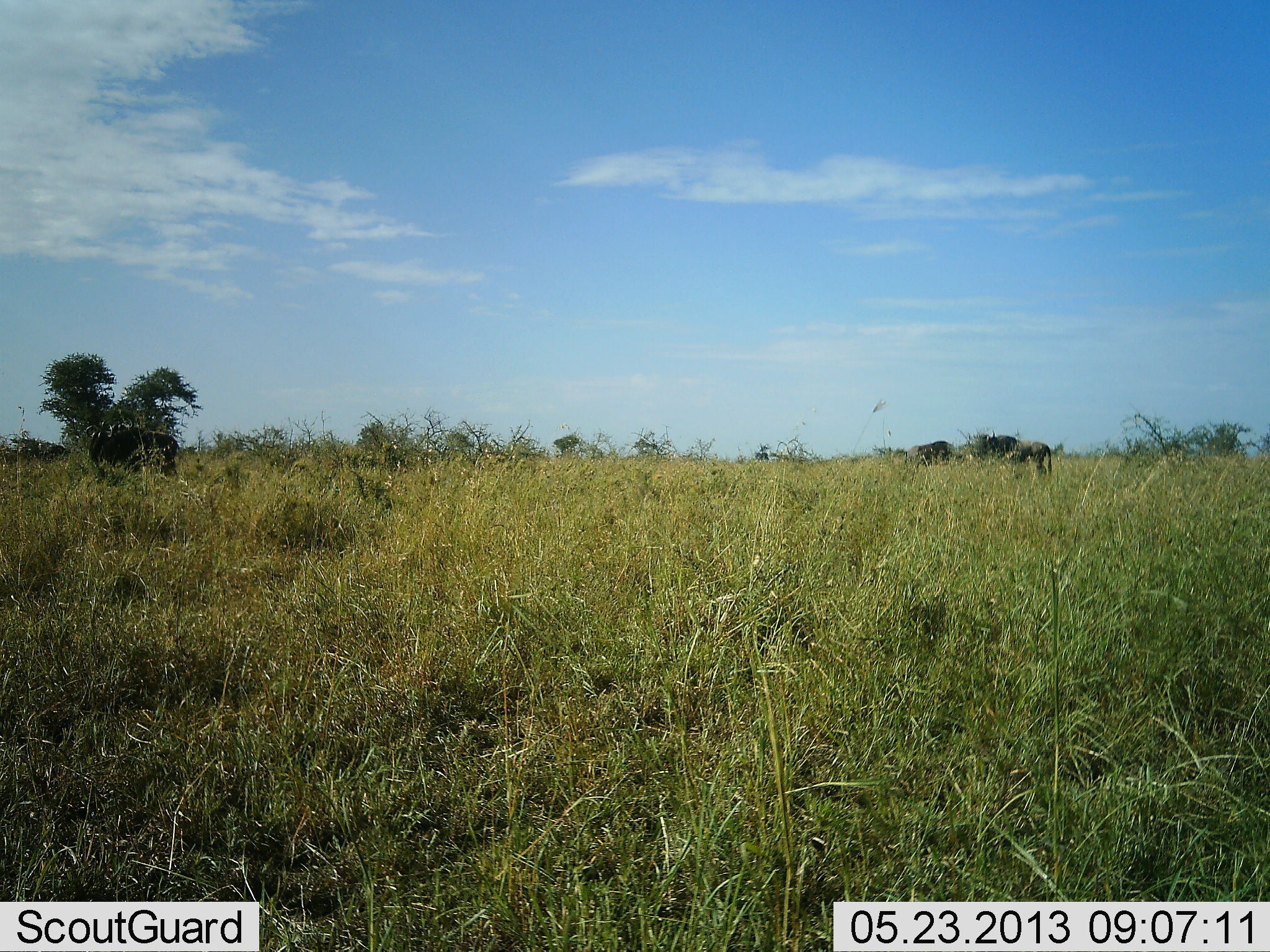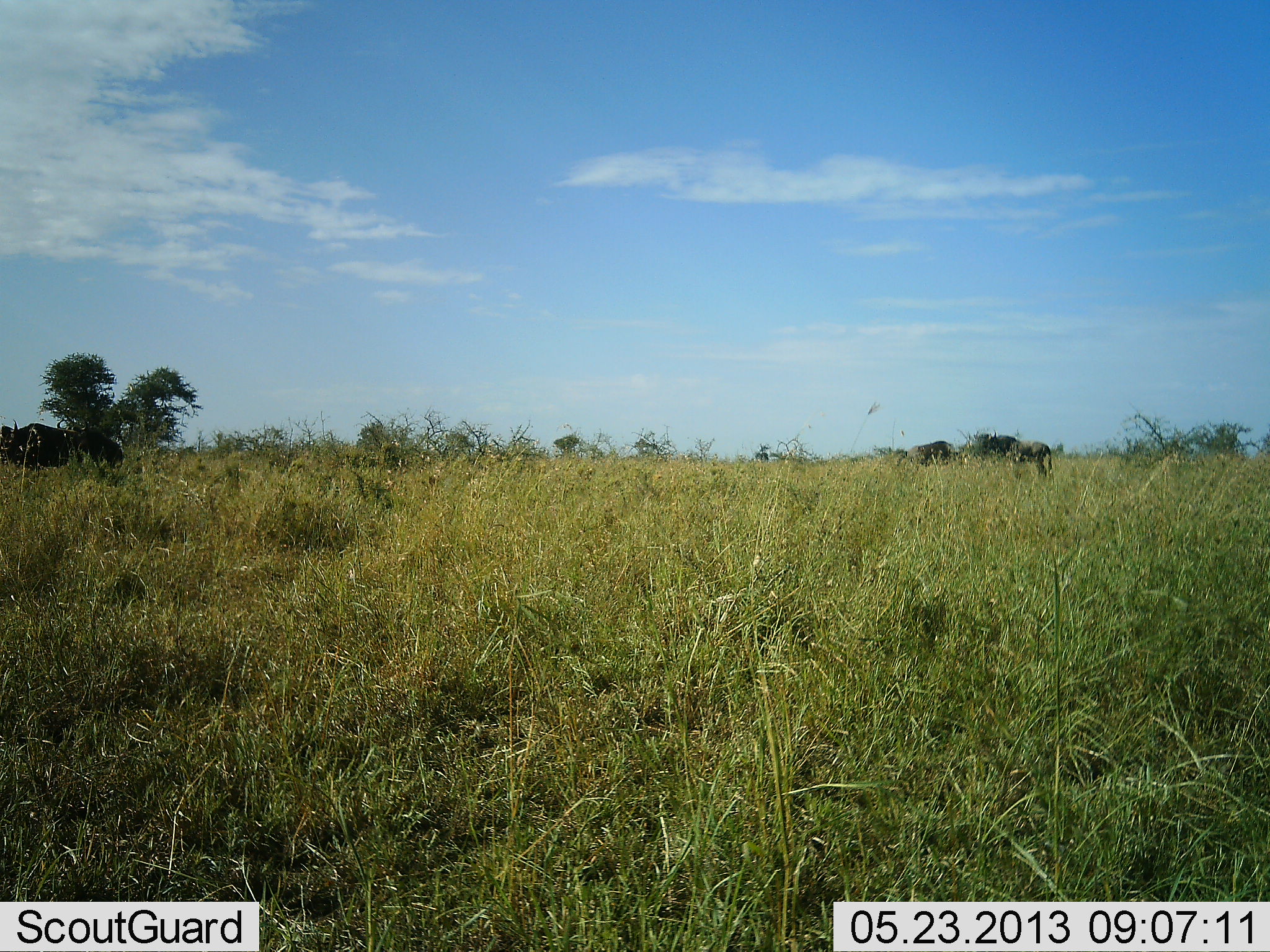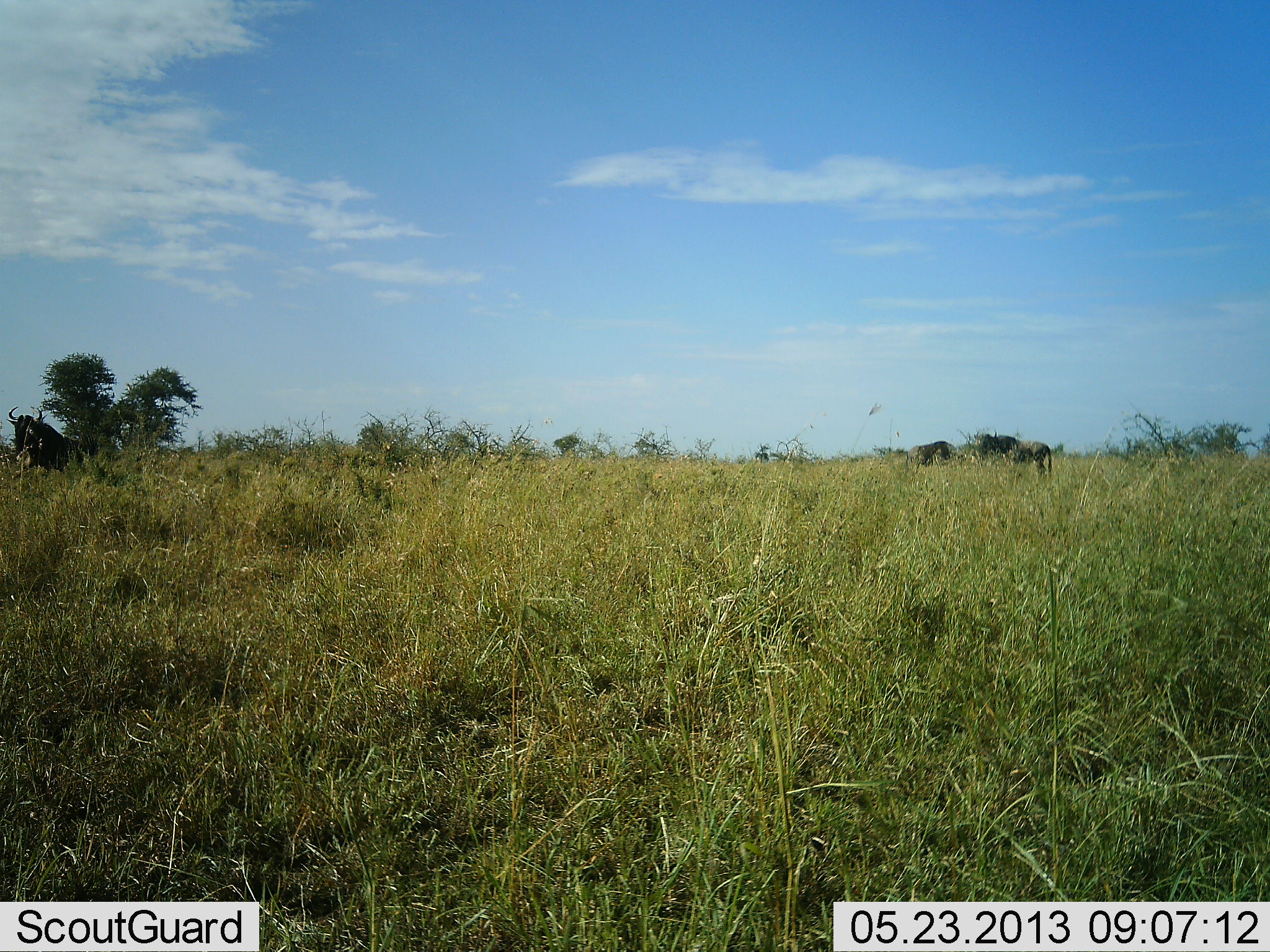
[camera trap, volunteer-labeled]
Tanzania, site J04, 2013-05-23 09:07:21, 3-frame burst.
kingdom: Animalia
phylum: Chordata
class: Mammalia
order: Artiodactyla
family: Bovidae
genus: Connochaetes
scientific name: Connochaetes taurinus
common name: blue wildebeest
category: wildebeest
Wildebeest (blue wildebeest) (Connochaetes taurinus), count 3. Behavior (volunteer vote fractions): standing 50%, resting 0%, moving 90%, interacting 10%. Young present (vote fraction): 0%. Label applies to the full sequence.